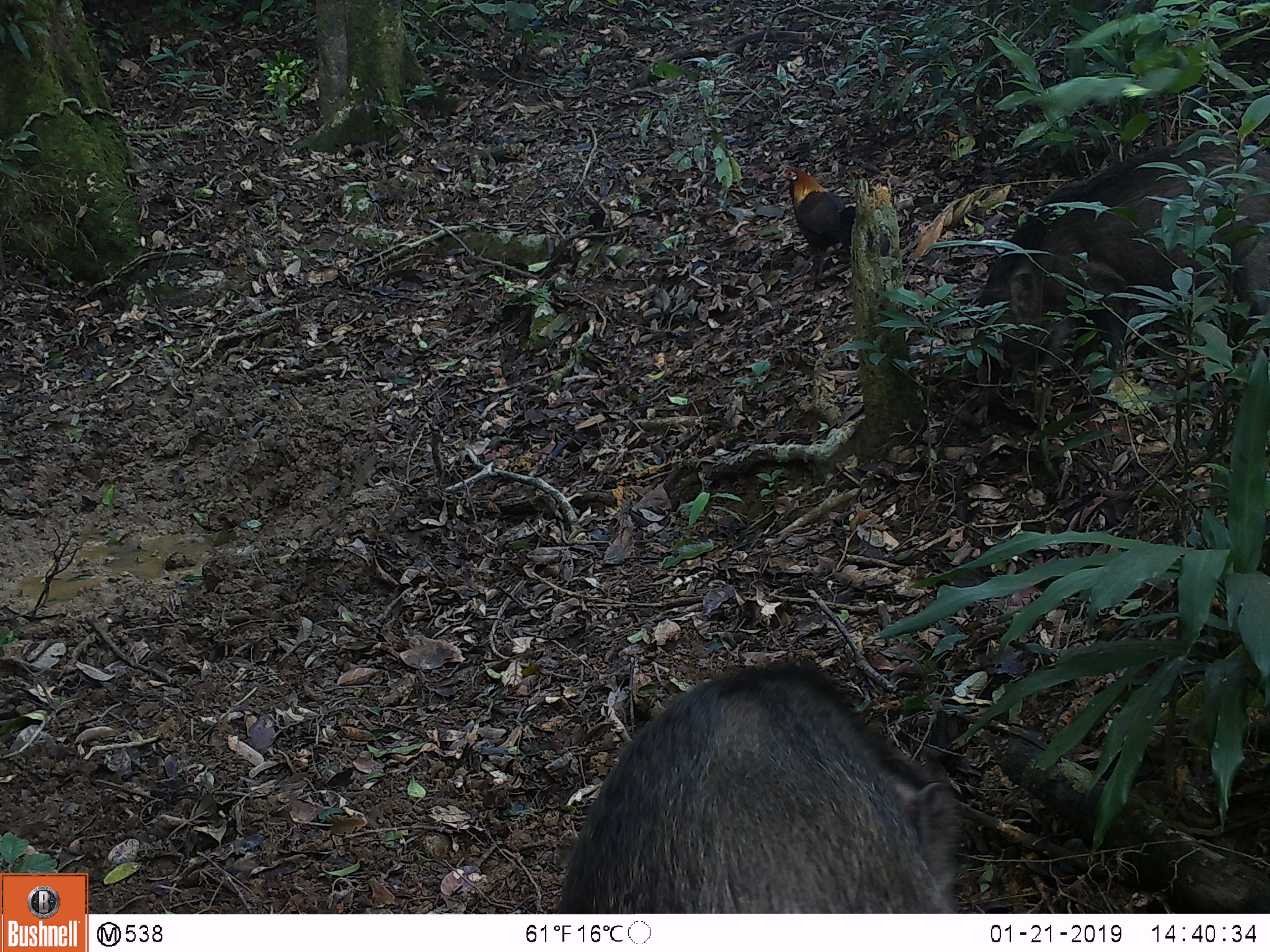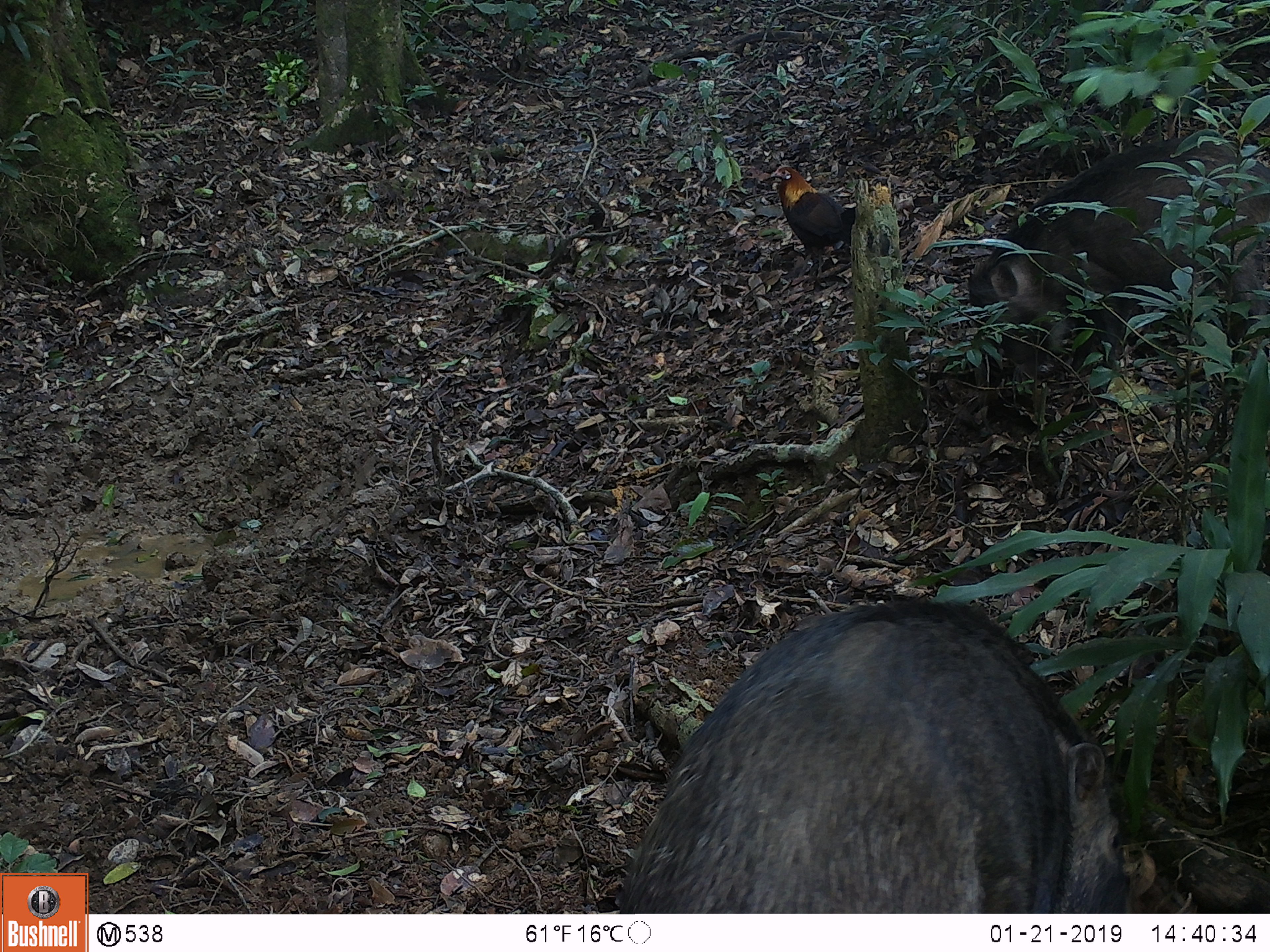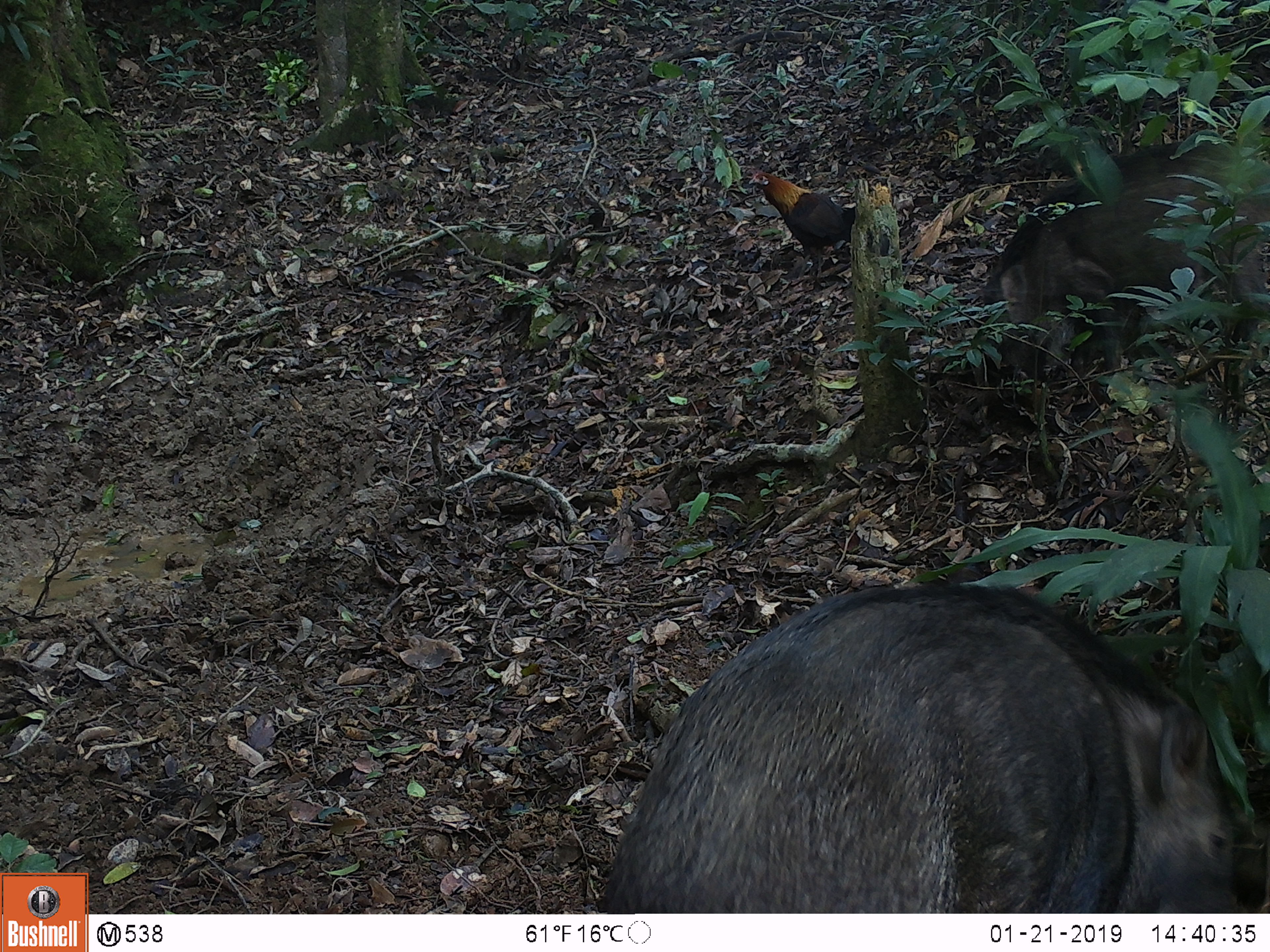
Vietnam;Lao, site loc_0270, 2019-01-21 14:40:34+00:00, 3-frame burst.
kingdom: Animalia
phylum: Chordata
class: Mammalia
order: Artiodactyla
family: Suidae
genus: Sus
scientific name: Sus scrofa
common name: eurasian wild pig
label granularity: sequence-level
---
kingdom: Animalia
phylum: Chordata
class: Aves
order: Galliformes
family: Phasianidae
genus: Gallus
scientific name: Gallus gallus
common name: red junglefowl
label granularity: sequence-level